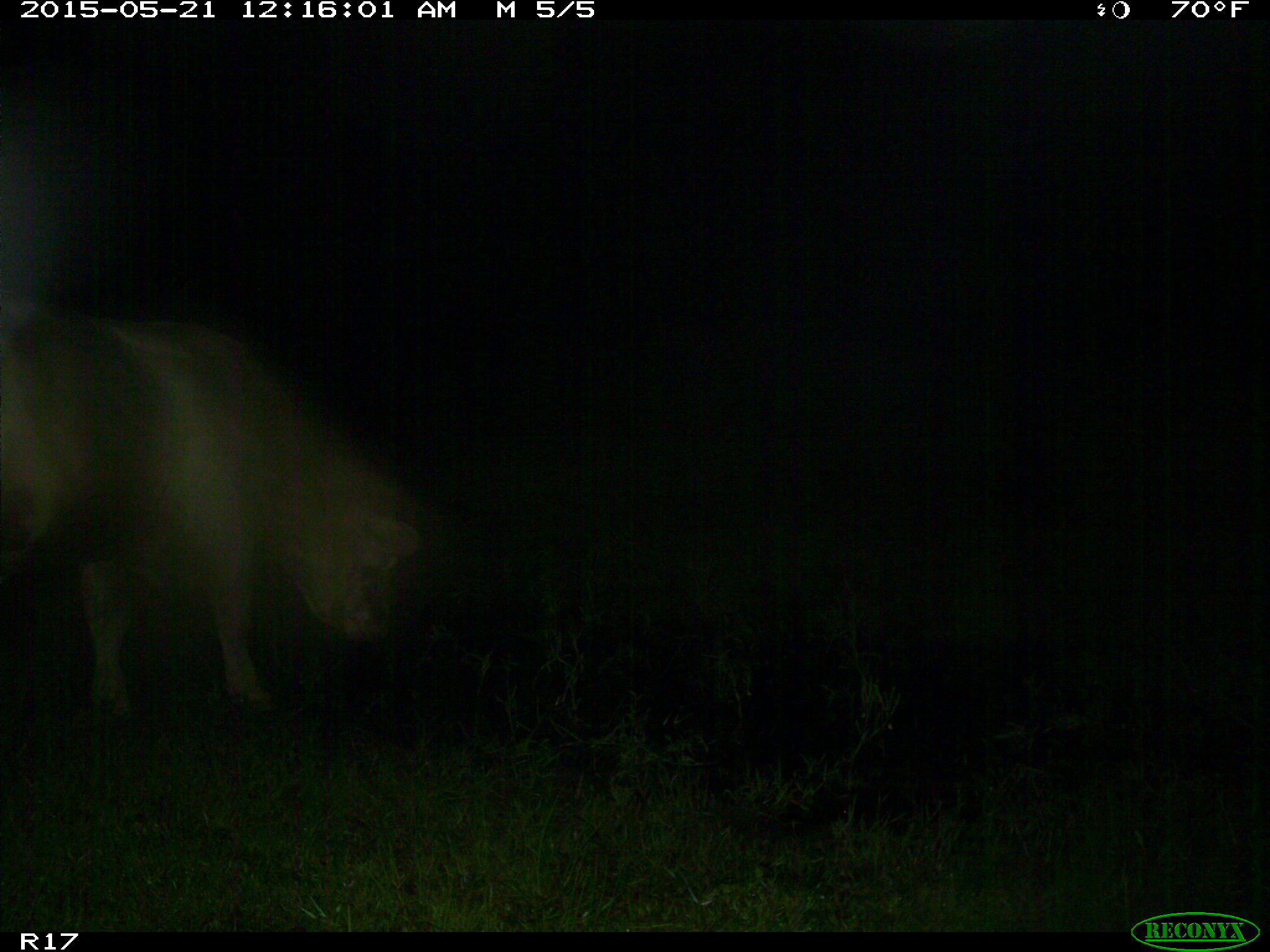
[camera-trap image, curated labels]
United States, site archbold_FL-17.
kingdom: Animalia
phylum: Chordata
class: Mammalia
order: Artiodactyla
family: Bovidae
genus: Bos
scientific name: Bos taurus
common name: domestic cow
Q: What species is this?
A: Bos taurus (domestic cow).